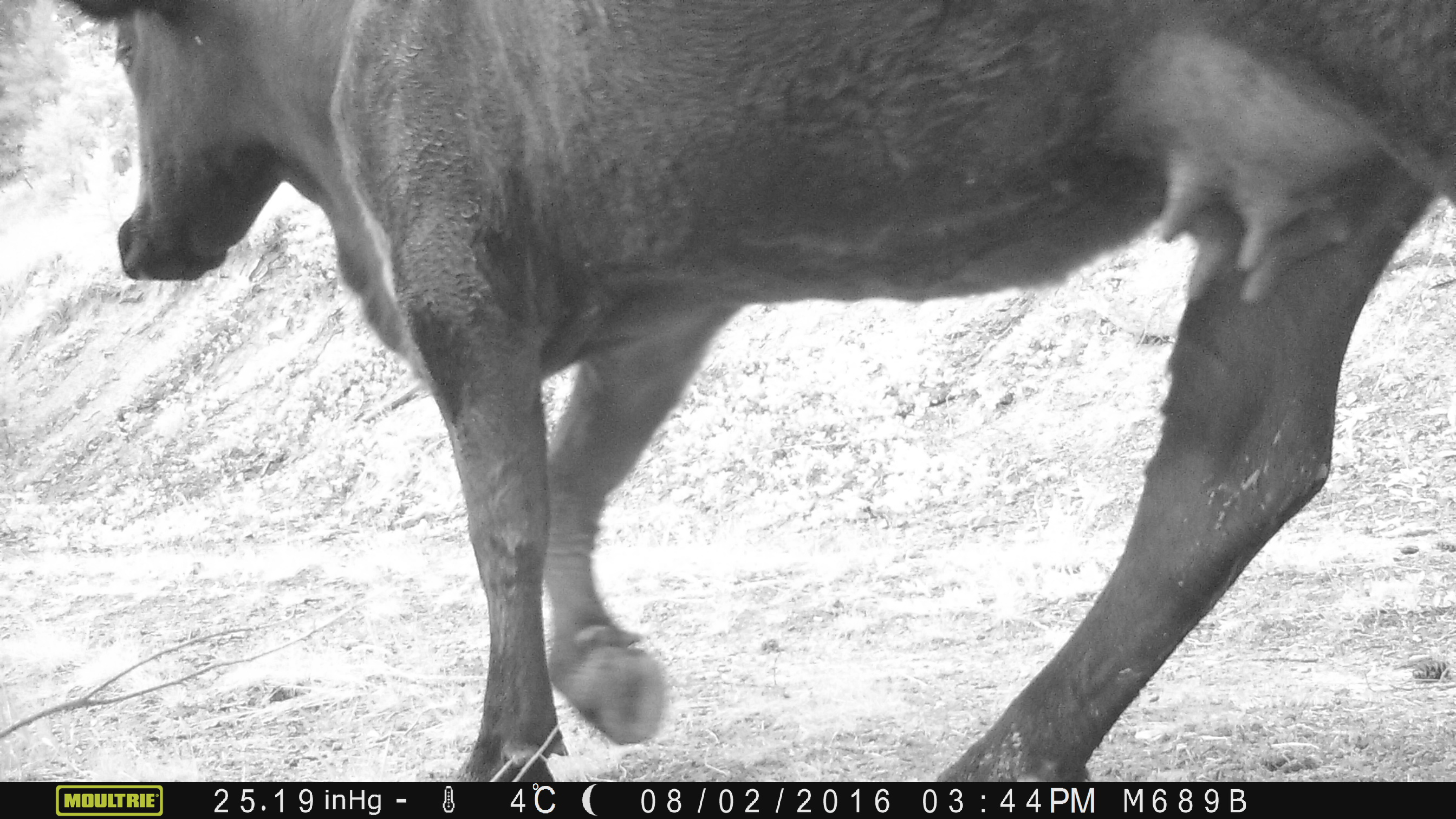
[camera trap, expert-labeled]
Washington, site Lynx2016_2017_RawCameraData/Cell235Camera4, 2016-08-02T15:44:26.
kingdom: Animalia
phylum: Chordata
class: Mammalia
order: Artiodactyla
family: Bovidae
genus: Bos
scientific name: Bos taurus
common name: domestic cattle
Domestic cattle (Bos taurus). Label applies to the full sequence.